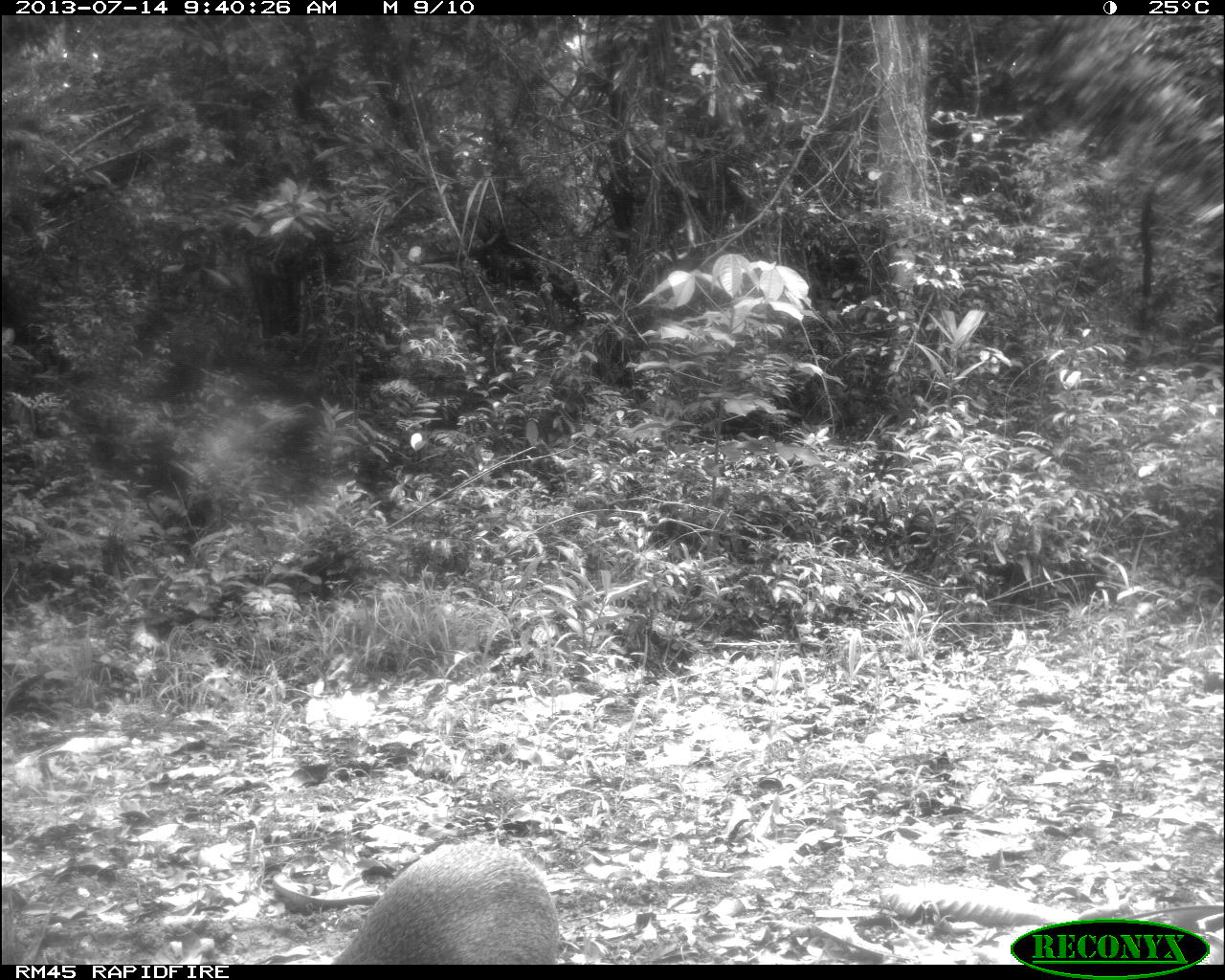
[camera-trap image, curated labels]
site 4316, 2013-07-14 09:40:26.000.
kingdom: Animalia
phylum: Chordata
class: Mammalia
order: Rodentia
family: Dasyproctidae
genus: Dasyprocta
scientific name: Dasyprocta punctata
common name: central american agouti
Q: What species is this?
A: Dasyprocta punctata (central american agouti).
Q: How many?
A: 1.